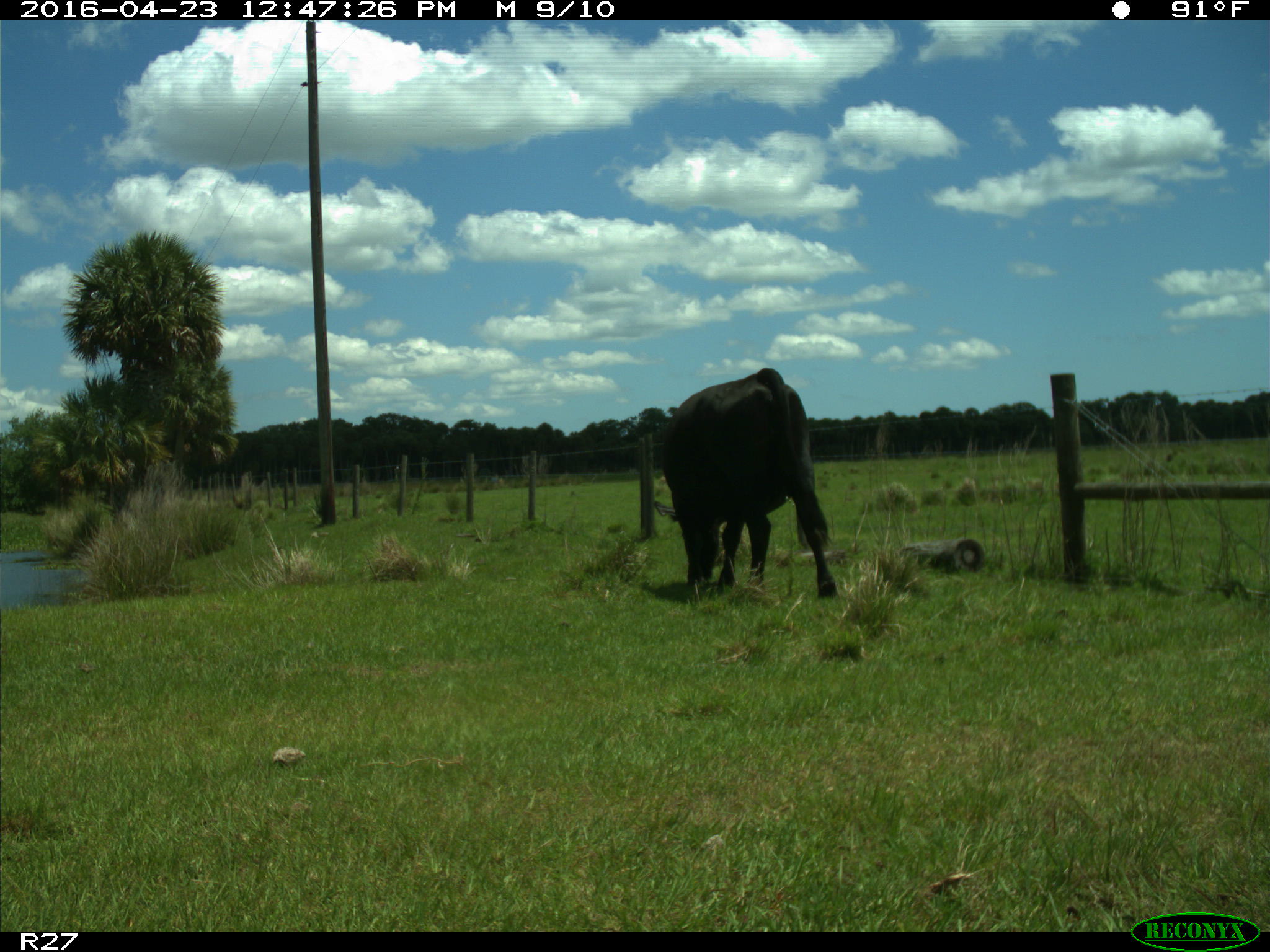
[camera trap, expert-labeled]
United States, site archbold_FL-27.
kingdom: Animalia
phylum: Chordata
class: Mammalia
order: Artiodactyla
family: Bovidae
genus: Bos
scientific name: Bos taurus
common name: domestic cow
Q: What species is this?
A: Bos taurus (domestic cow).